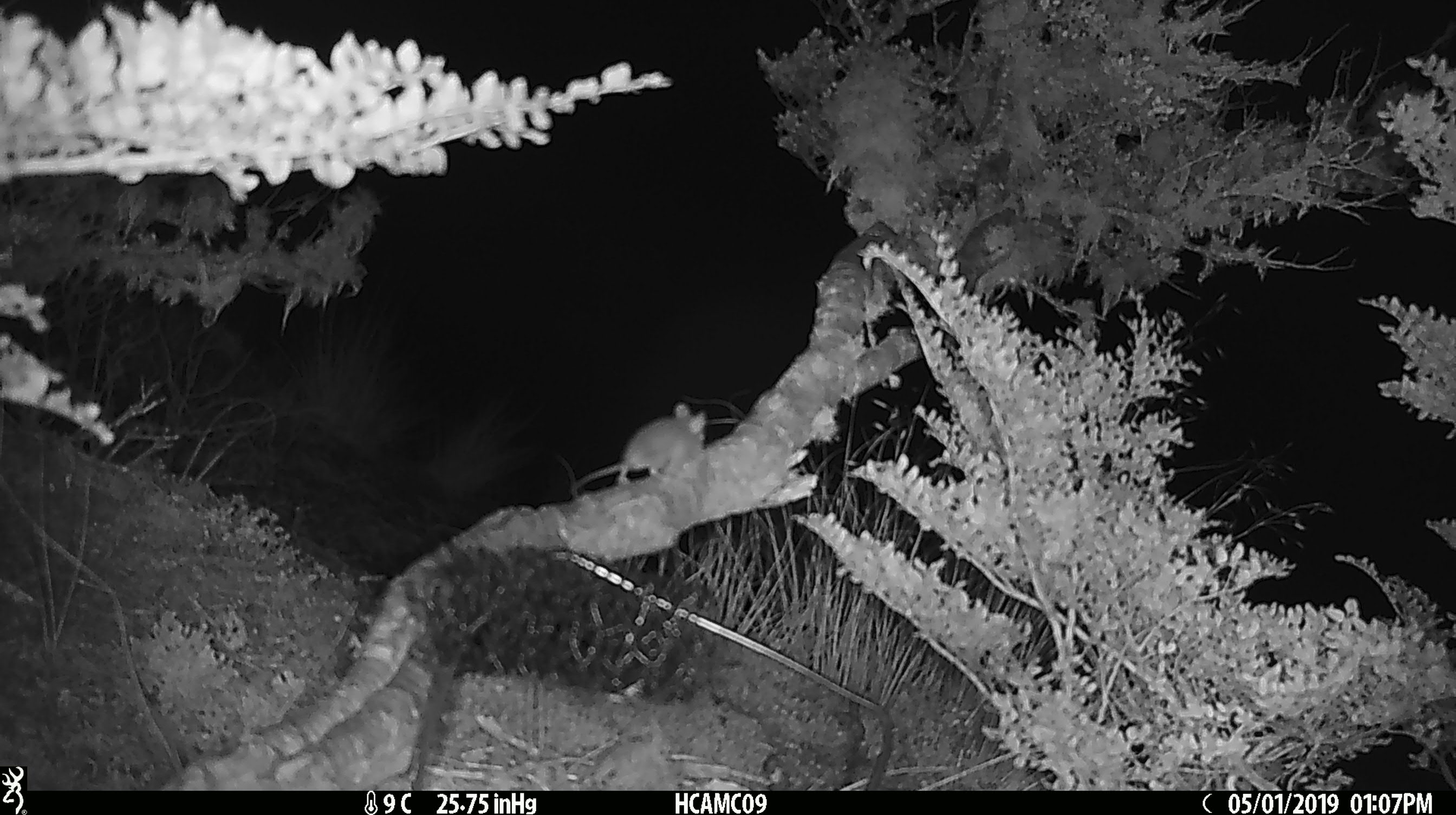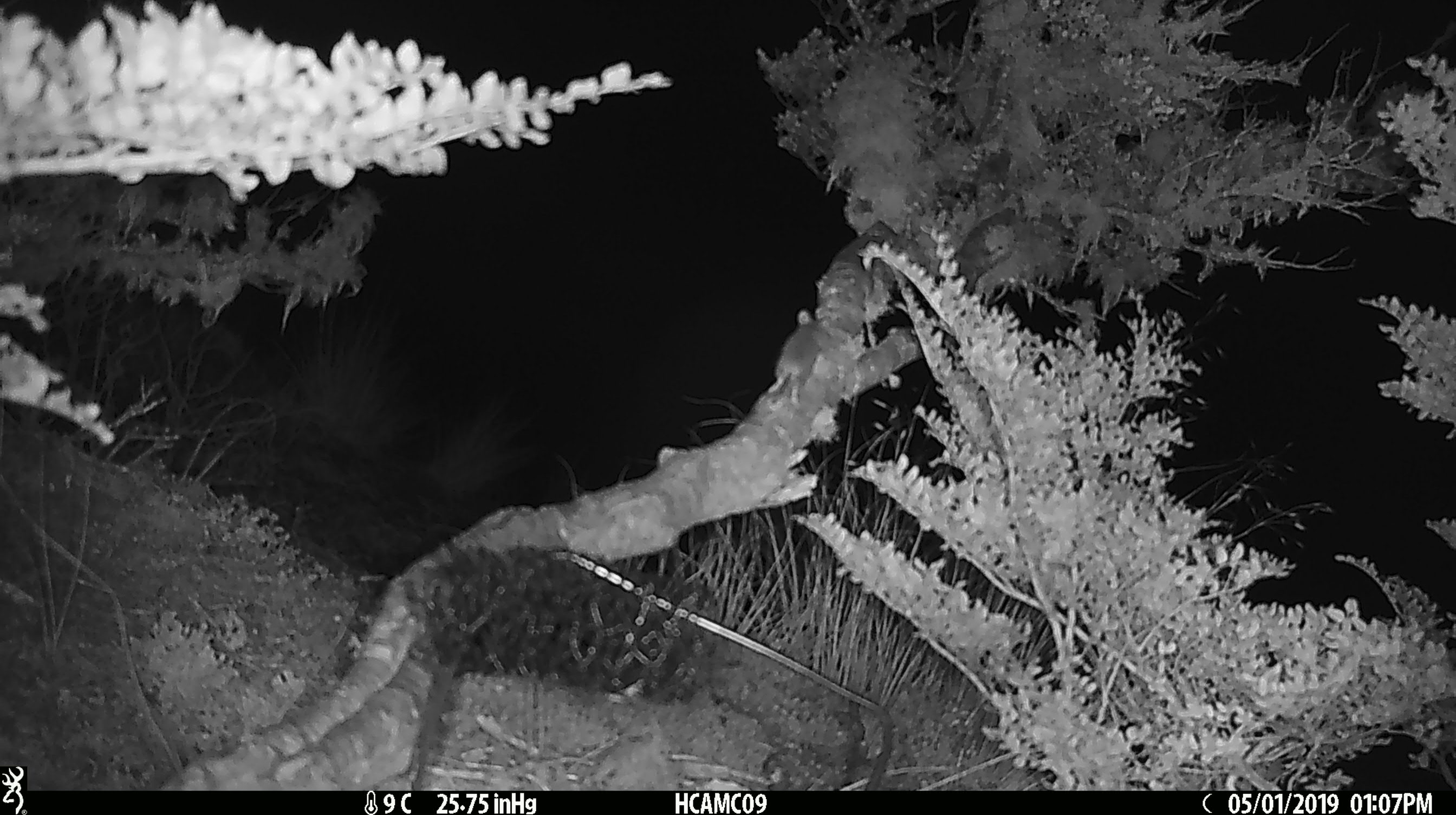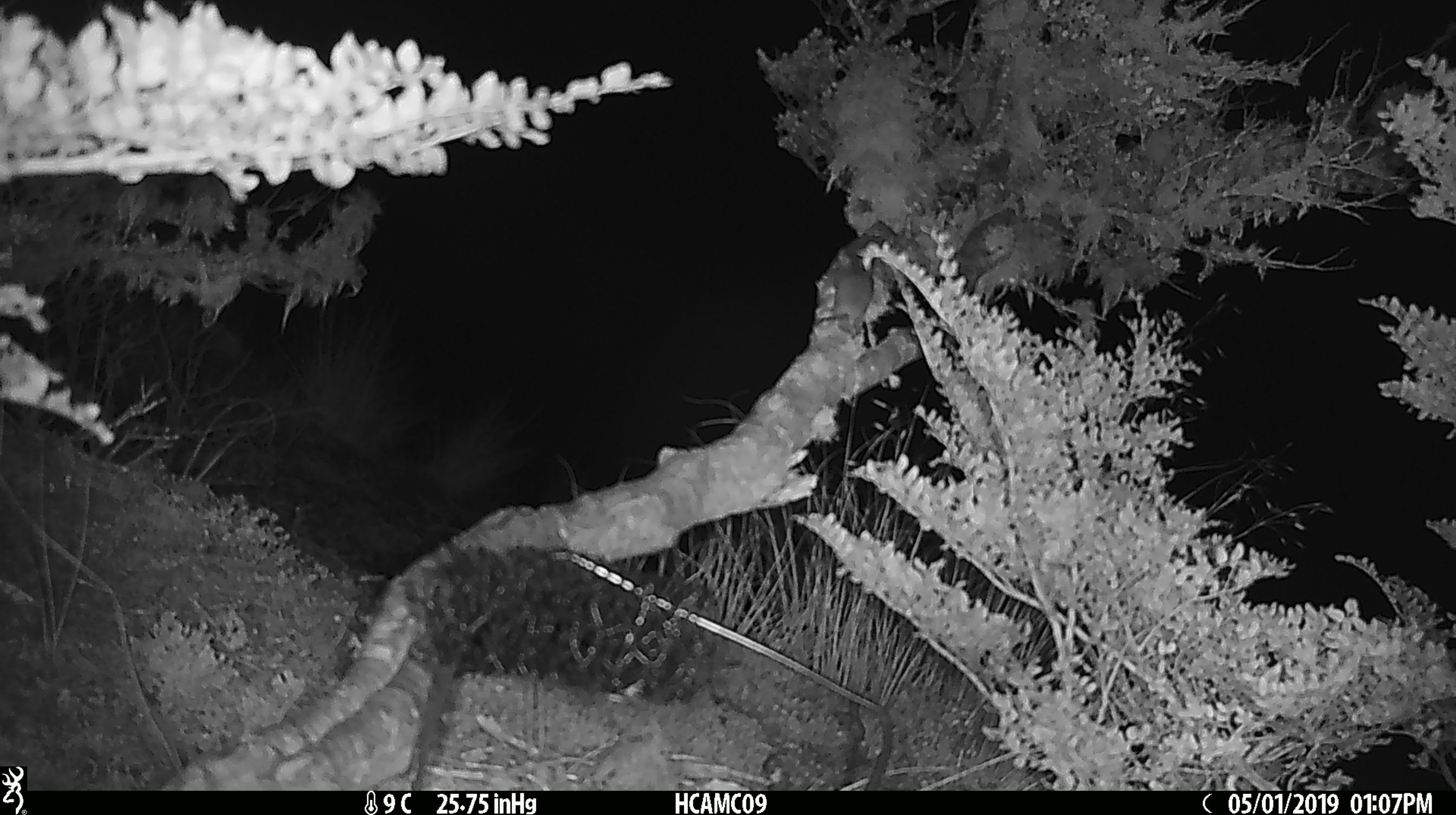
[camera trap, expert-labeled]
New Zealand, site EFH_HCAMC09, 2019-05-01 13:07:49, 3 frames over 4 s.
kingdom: Animalia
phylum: Chordata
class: Mammalia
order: Rodentia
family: Muridae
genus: Mus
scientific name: Mus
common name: mouse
Mouse (Mus).